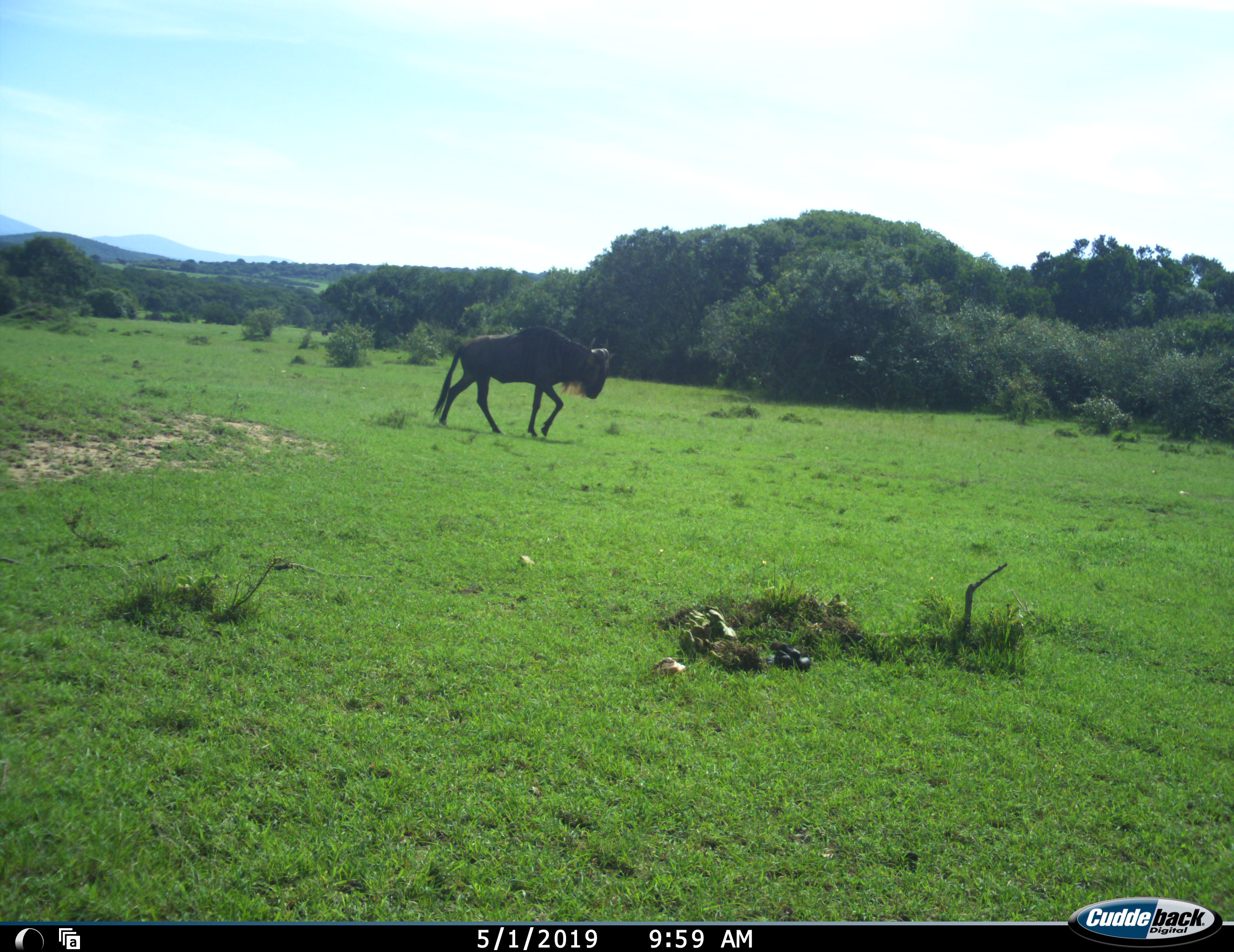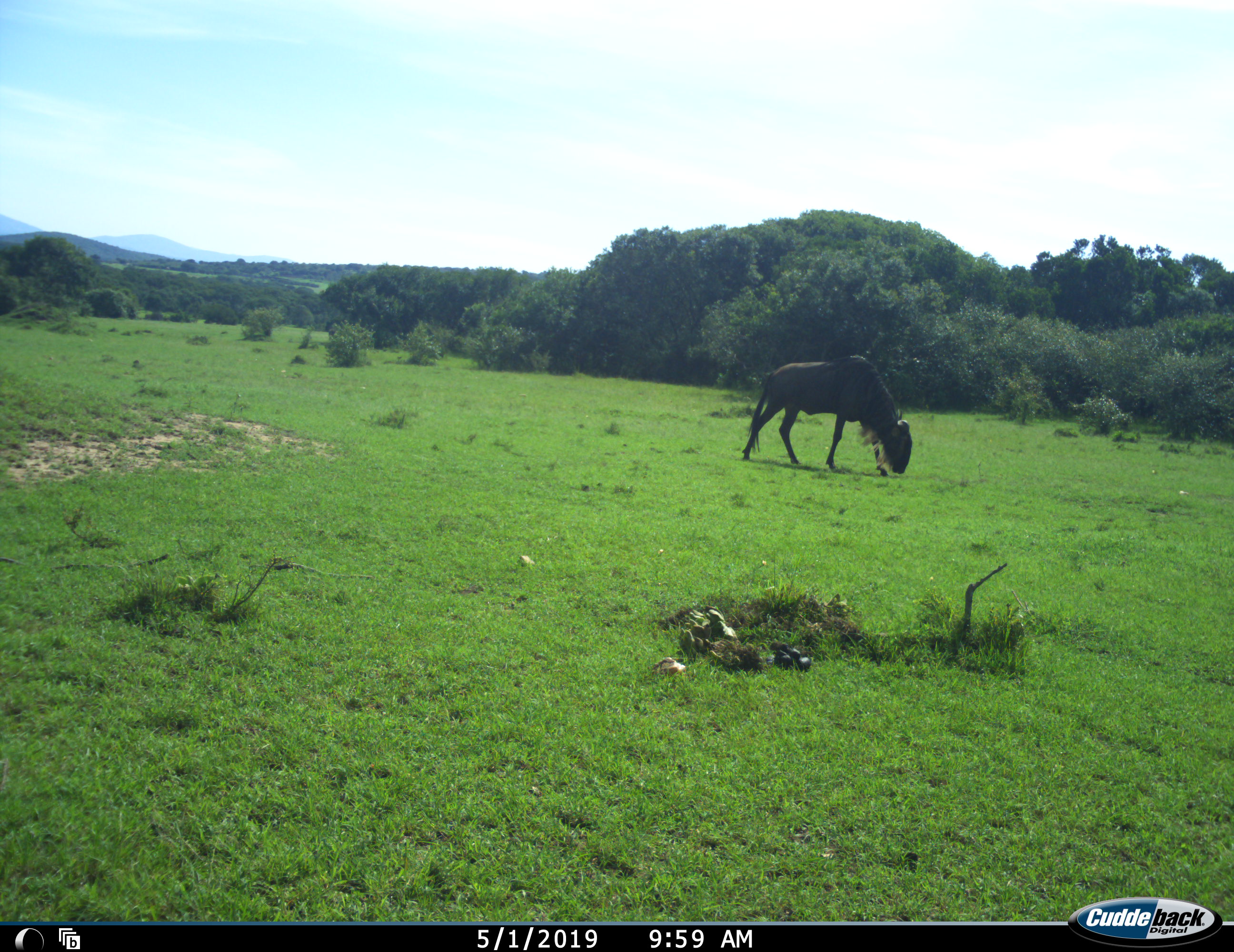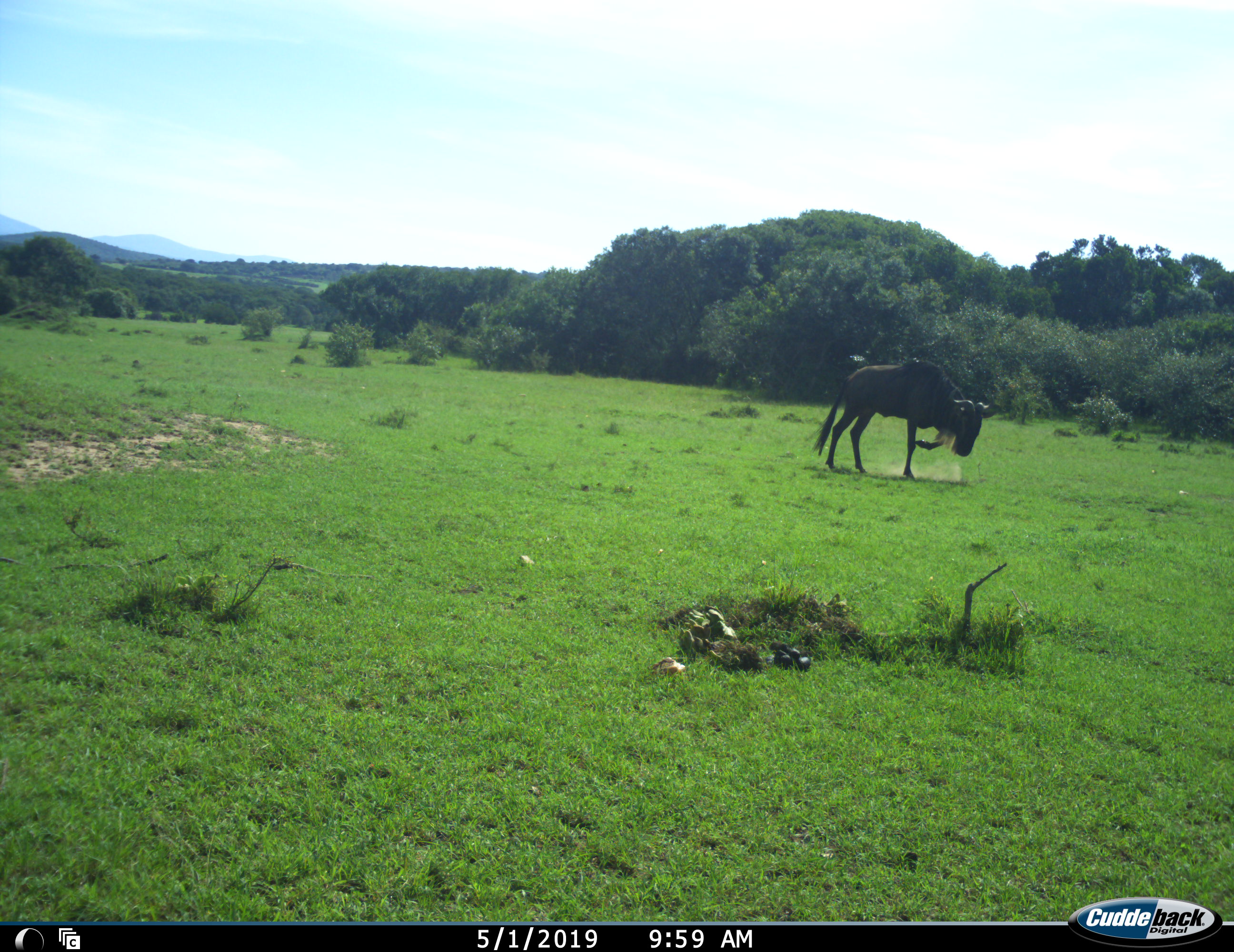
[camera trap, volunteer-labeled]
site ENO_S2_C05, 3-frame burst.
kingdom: Animalia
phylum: Chordata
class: Mammalia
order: Artiodactyla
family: Bovidae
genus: Connochaetes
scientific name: Connochaetes taurinus taurinus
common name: blue wildebeest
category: wildebeestblue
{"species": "wildebeestblue (blue wildebeest) (Connochaetes taurinus taurinus)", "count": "1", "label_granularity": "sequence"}